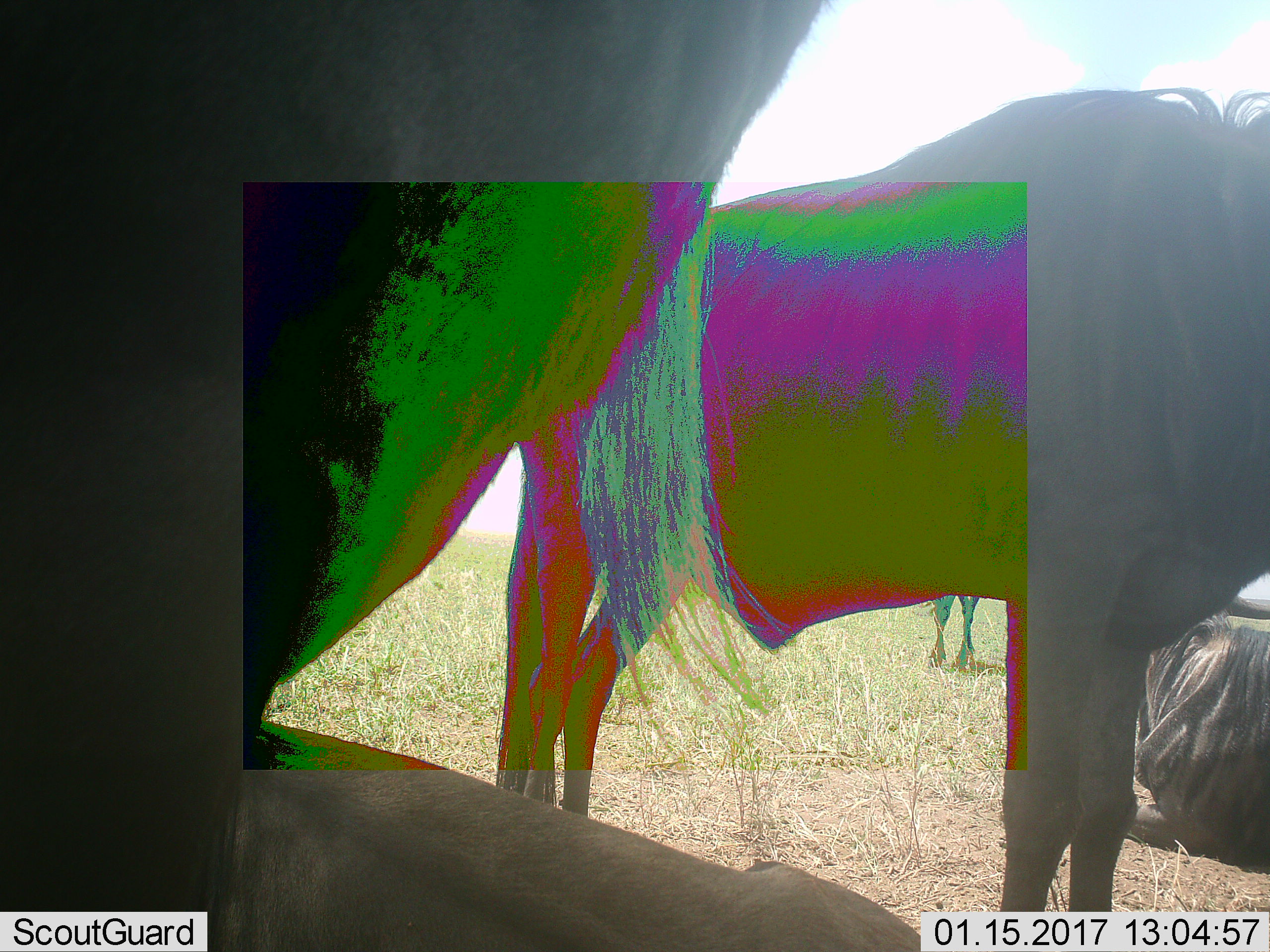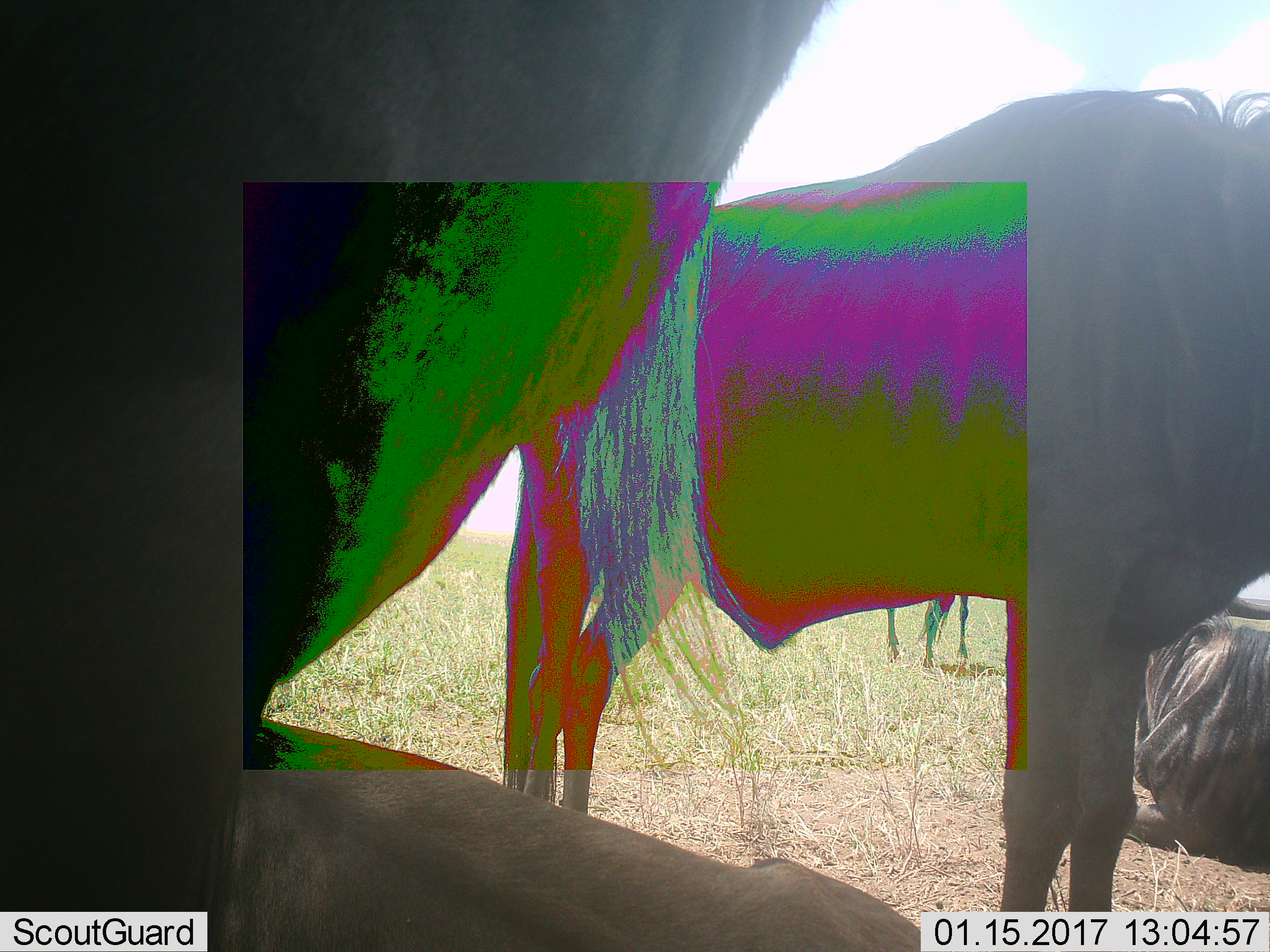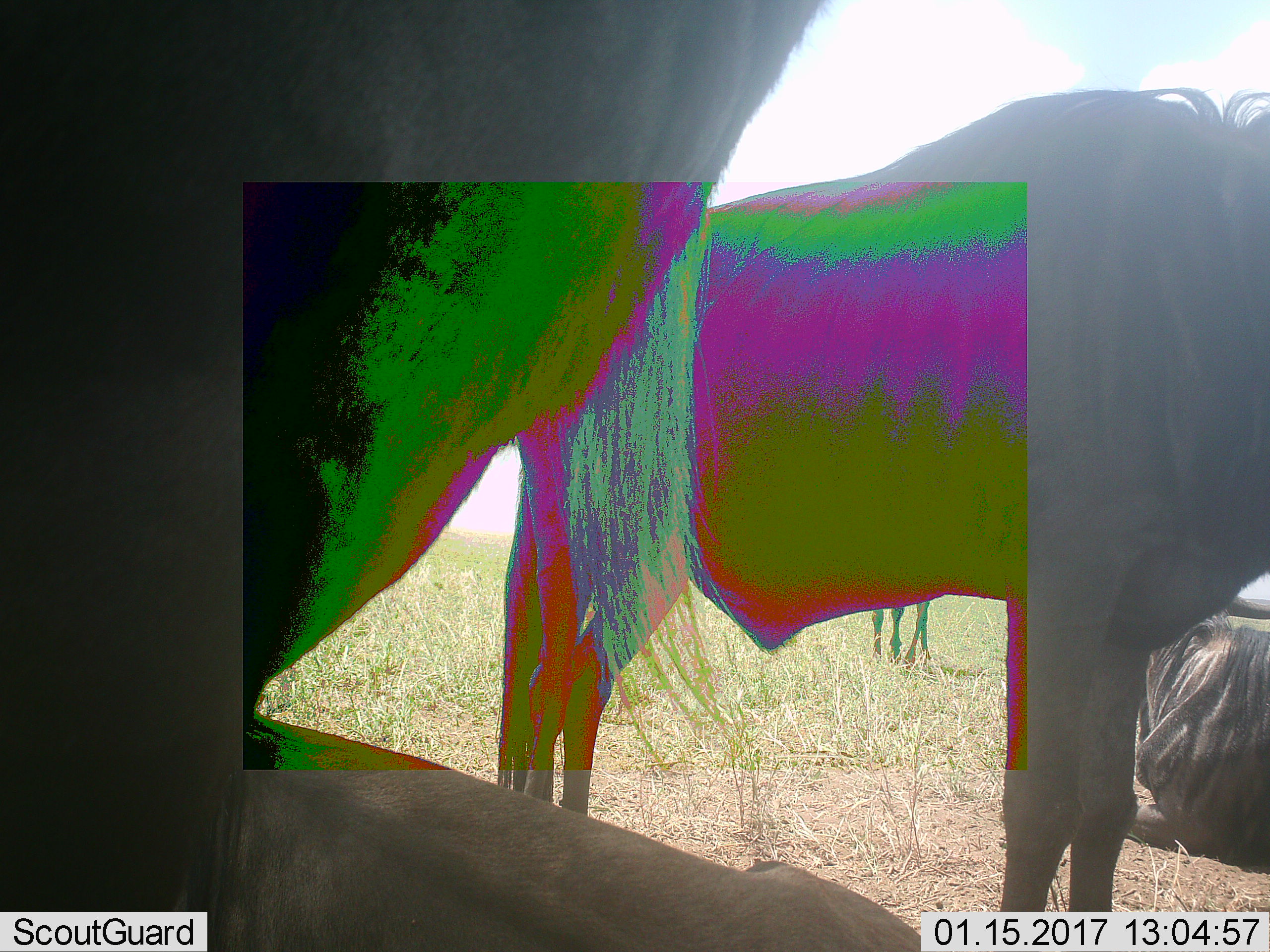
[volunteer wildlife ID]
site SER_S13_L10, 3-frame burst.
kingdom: Animalia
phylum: Chordata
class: Mammalia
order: Artiodactyla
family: Bovidae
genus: Connochaetes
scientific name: Connochaetes taurinus taurinus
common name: blue wildebeest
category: wildebeestblue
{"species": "wildebeestblue (blue wildebeest) (Connochaetes taurinus taurinus)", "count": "5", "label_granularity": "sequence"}